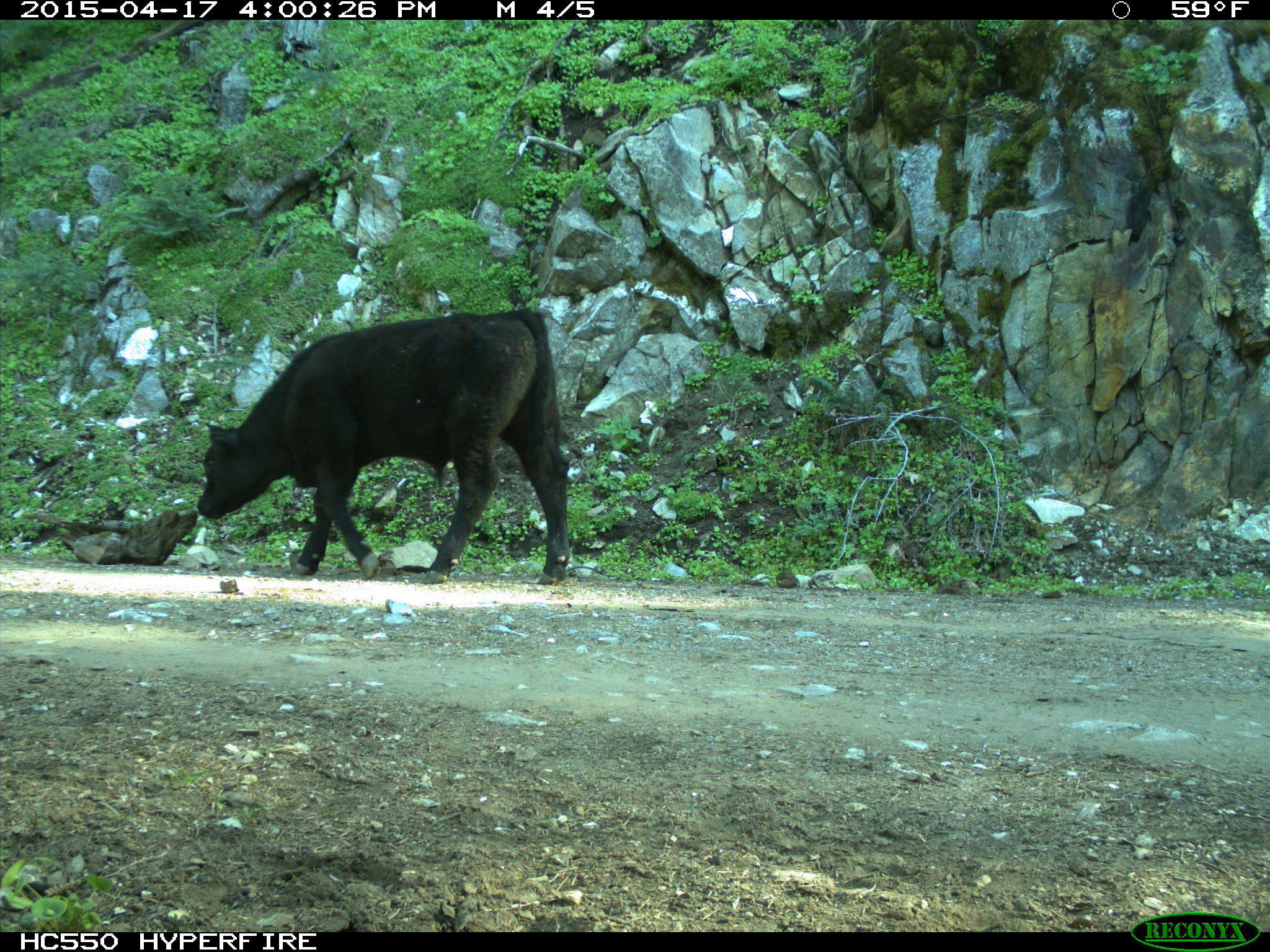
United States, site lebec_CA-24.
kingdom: Animalia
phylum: Chordata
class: Mammalia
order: Artiodactyla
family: Bovidae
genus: Bos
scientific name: Bos taurus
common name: domestic cow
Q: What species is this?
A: Bos taurus (domestic cow).